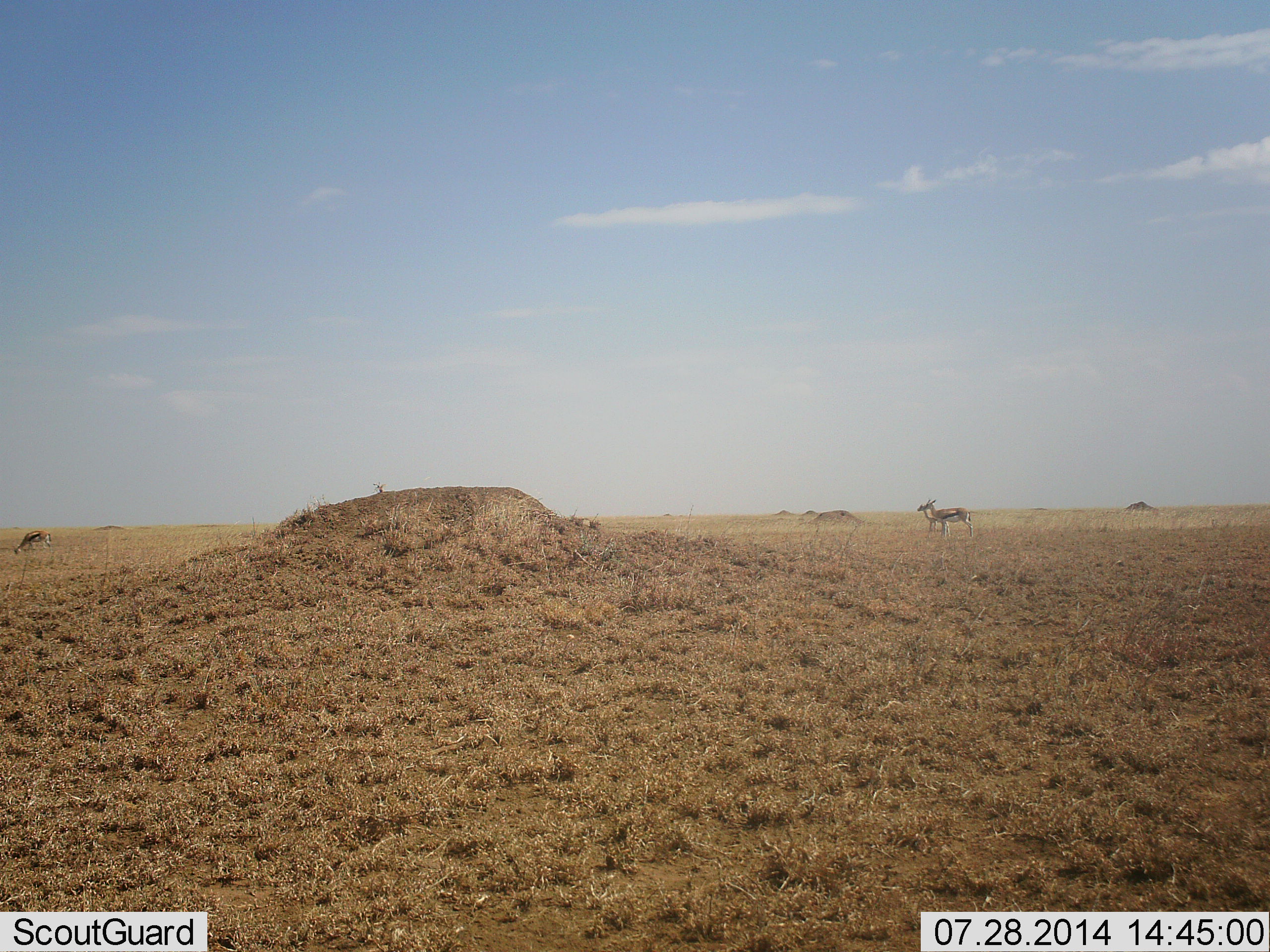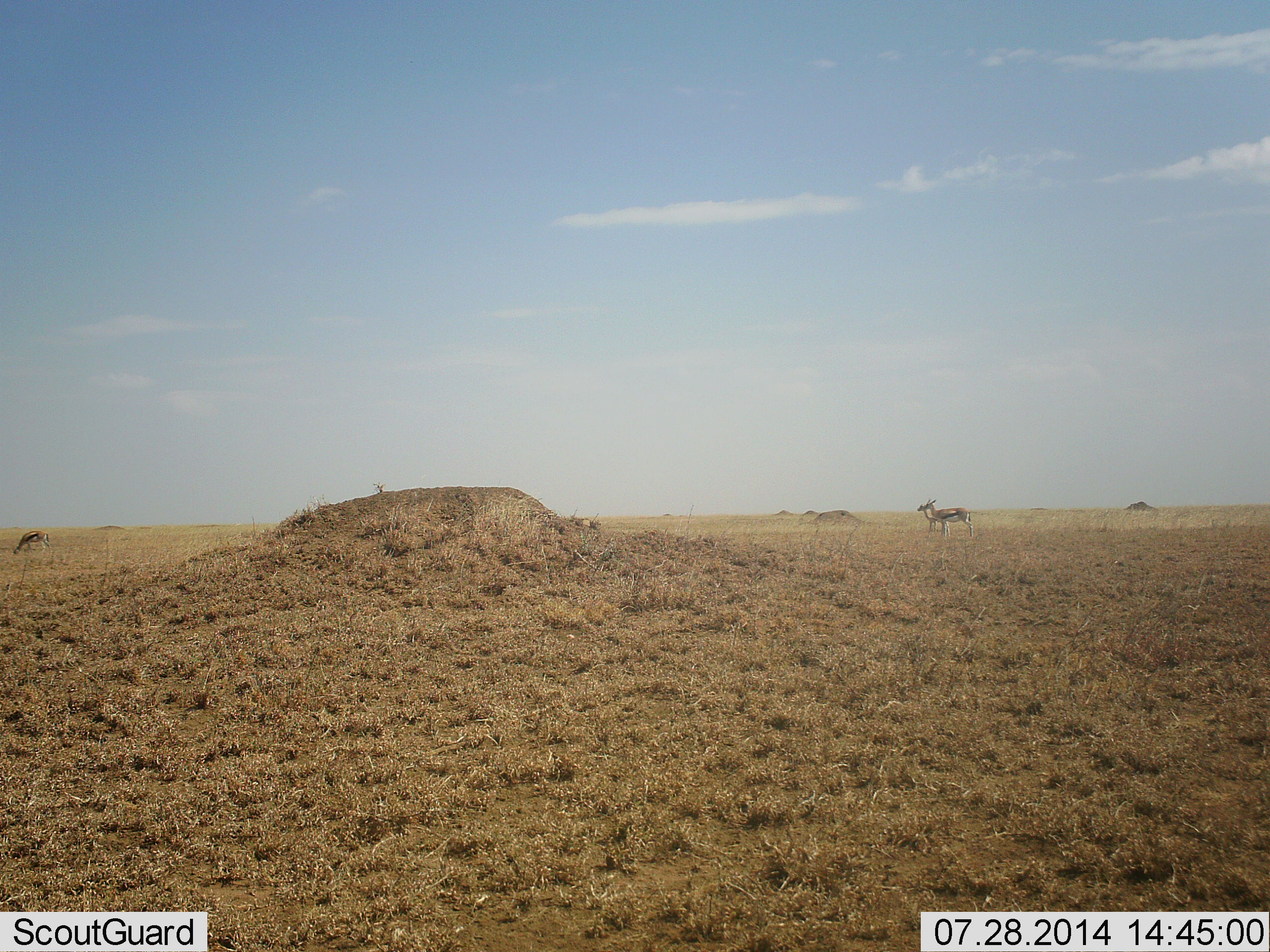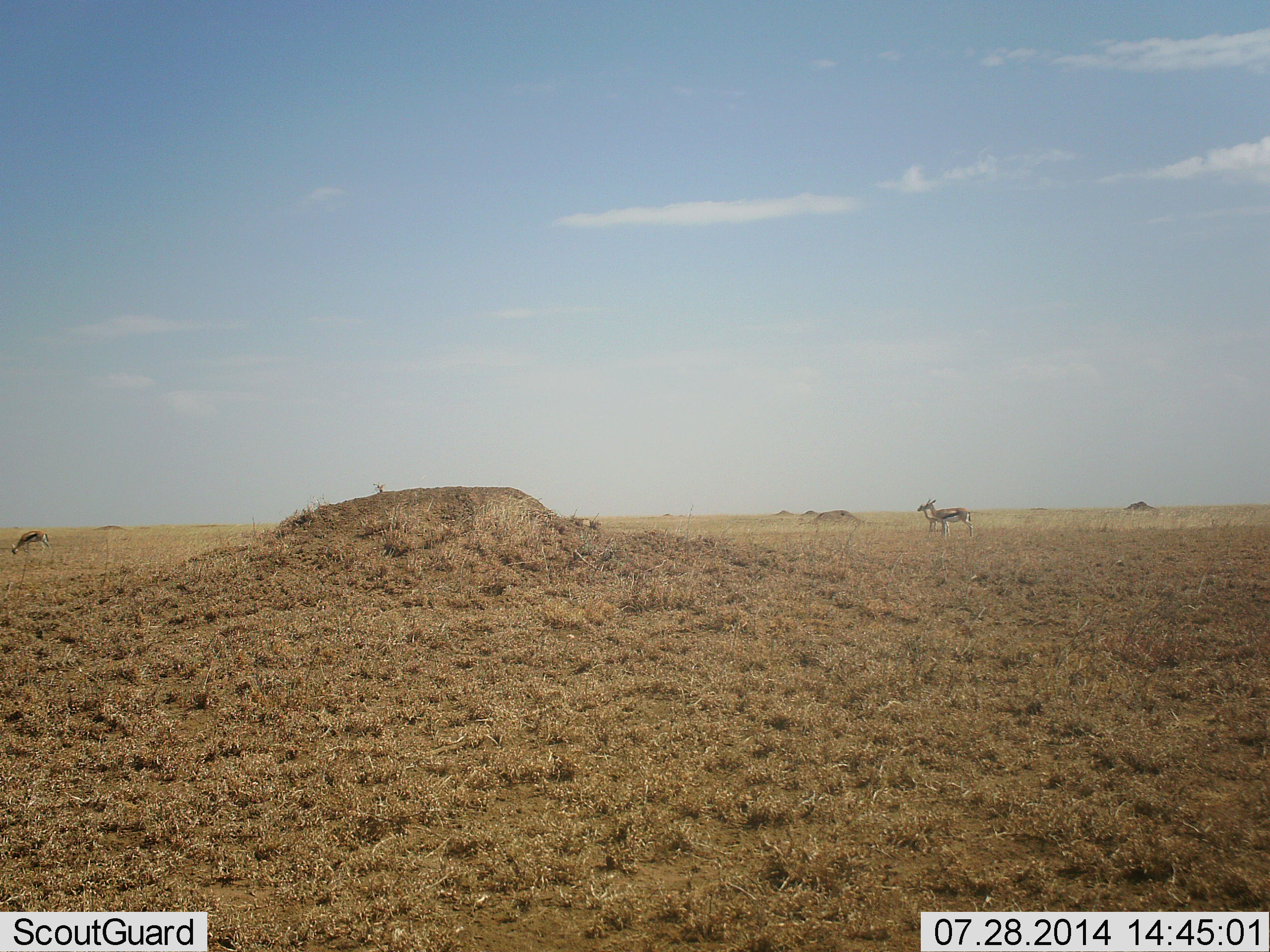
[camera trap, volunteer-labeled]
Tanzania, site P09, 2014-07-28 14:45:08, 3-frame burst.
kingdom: Animalia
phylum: Chordata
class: Mammalia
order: Artiodactyla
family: Bovidae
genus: Eudorcas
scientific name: Eudorcas thomsonii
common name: thomson's gazelle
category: gazellethomsons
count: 3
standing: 90%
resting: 0%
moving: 10%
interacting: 0%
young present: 0%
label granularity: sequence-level